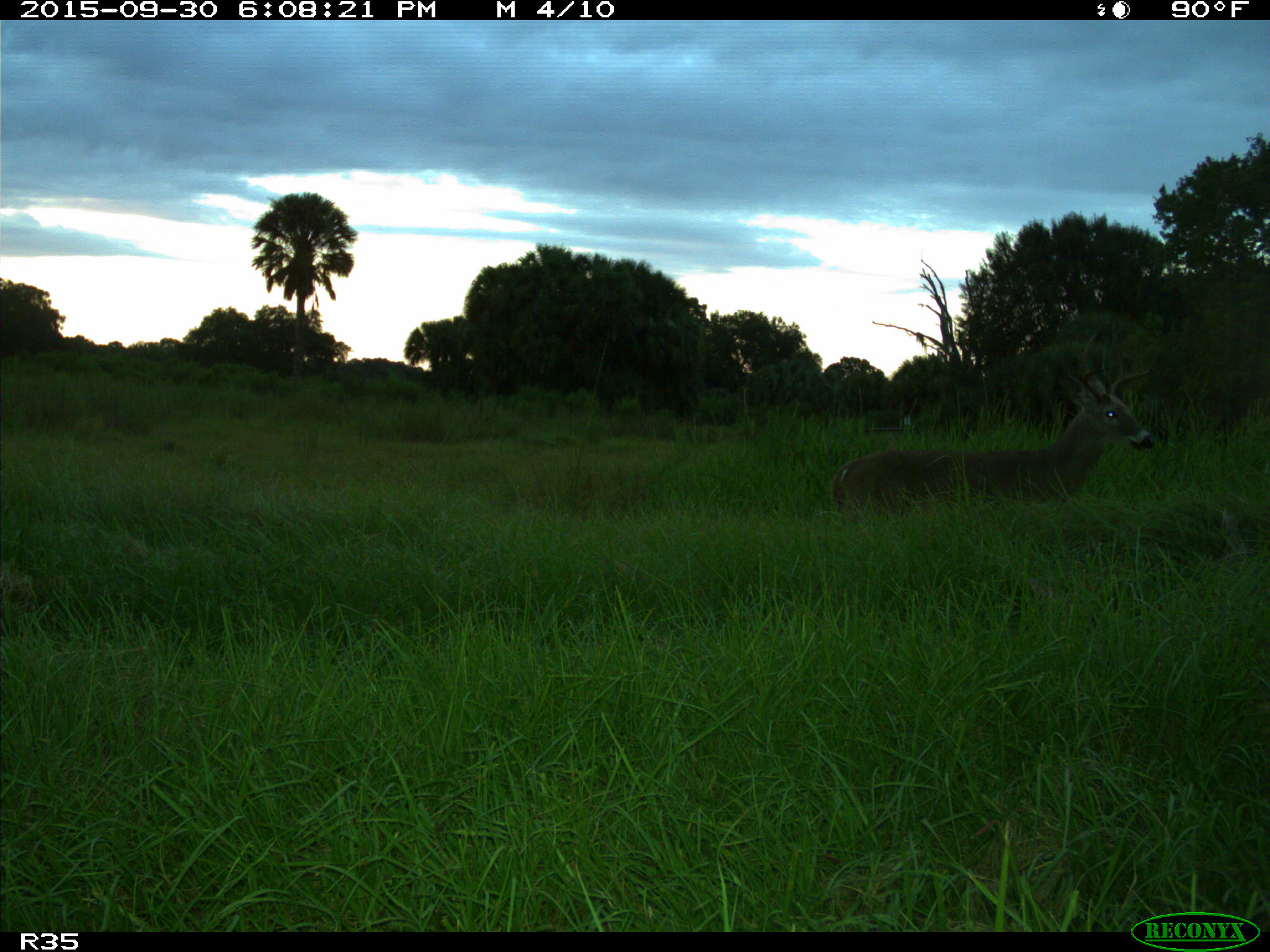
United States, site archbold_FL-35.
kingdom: Animalia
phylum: Chordata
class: Mammalia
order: Artiodactyla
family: Cervidae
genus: Odocoileus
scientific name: Odocoileus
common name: deer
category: unidentified deer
Unidentified deer (deer) (Odocoileus).